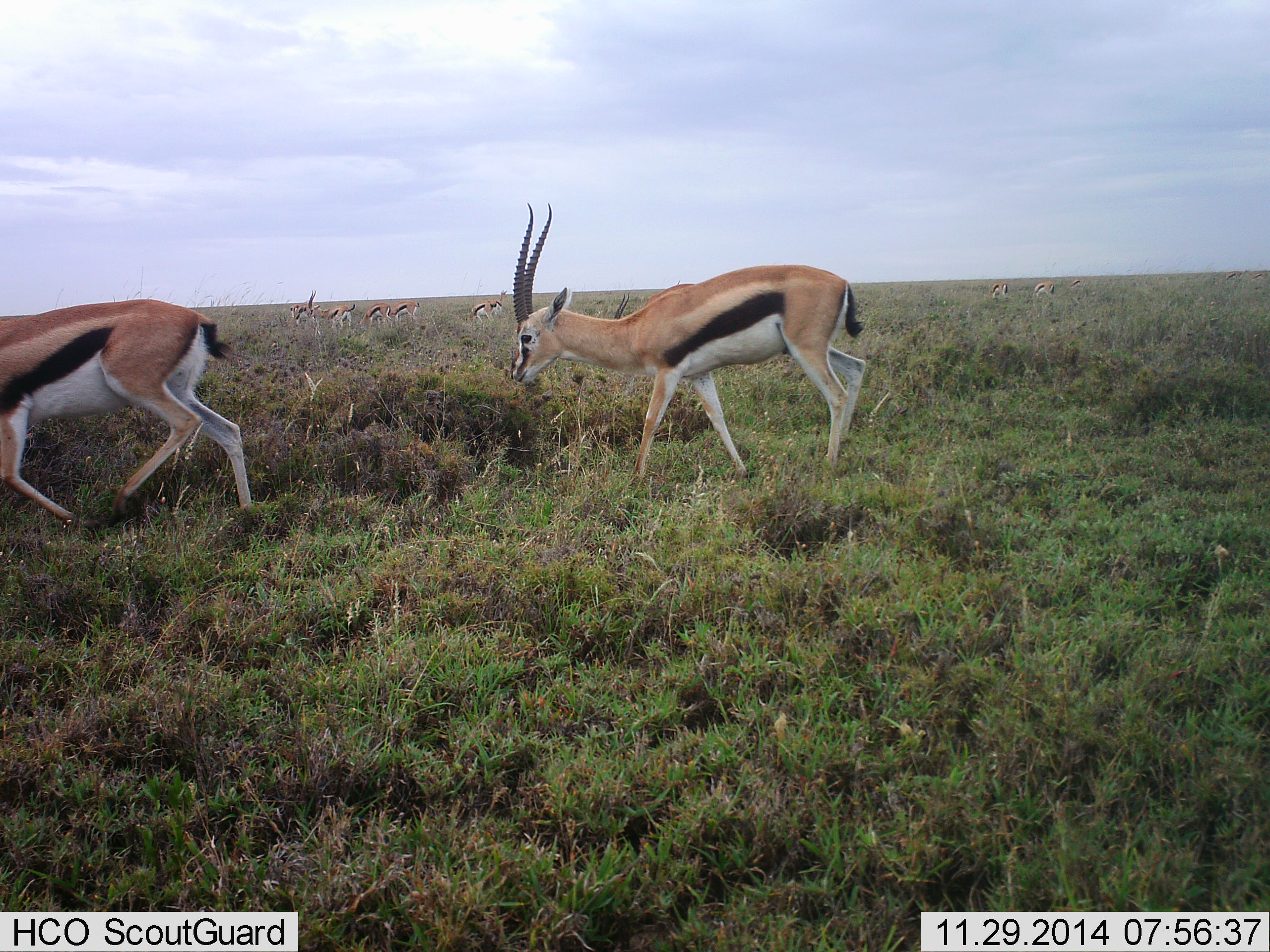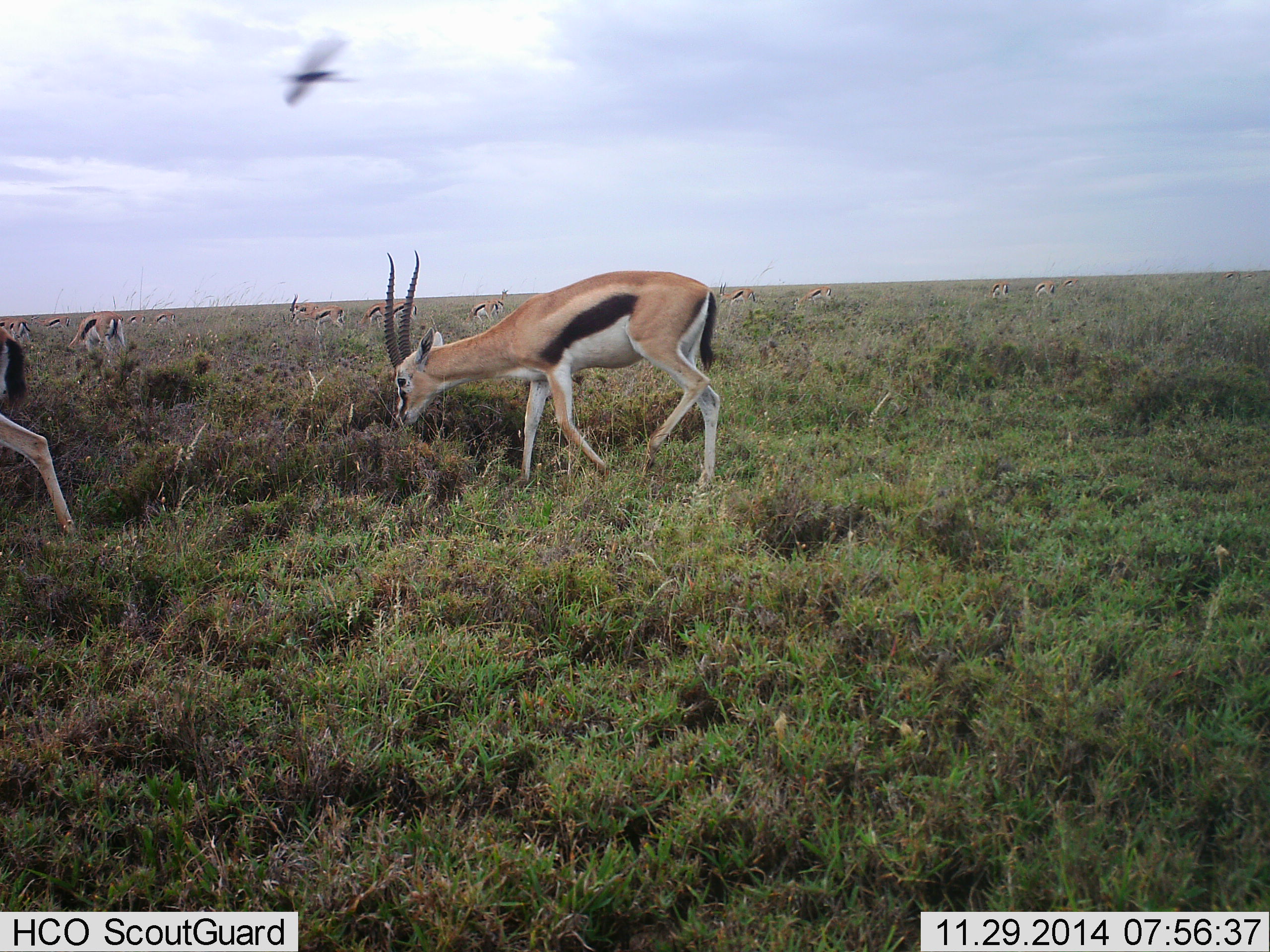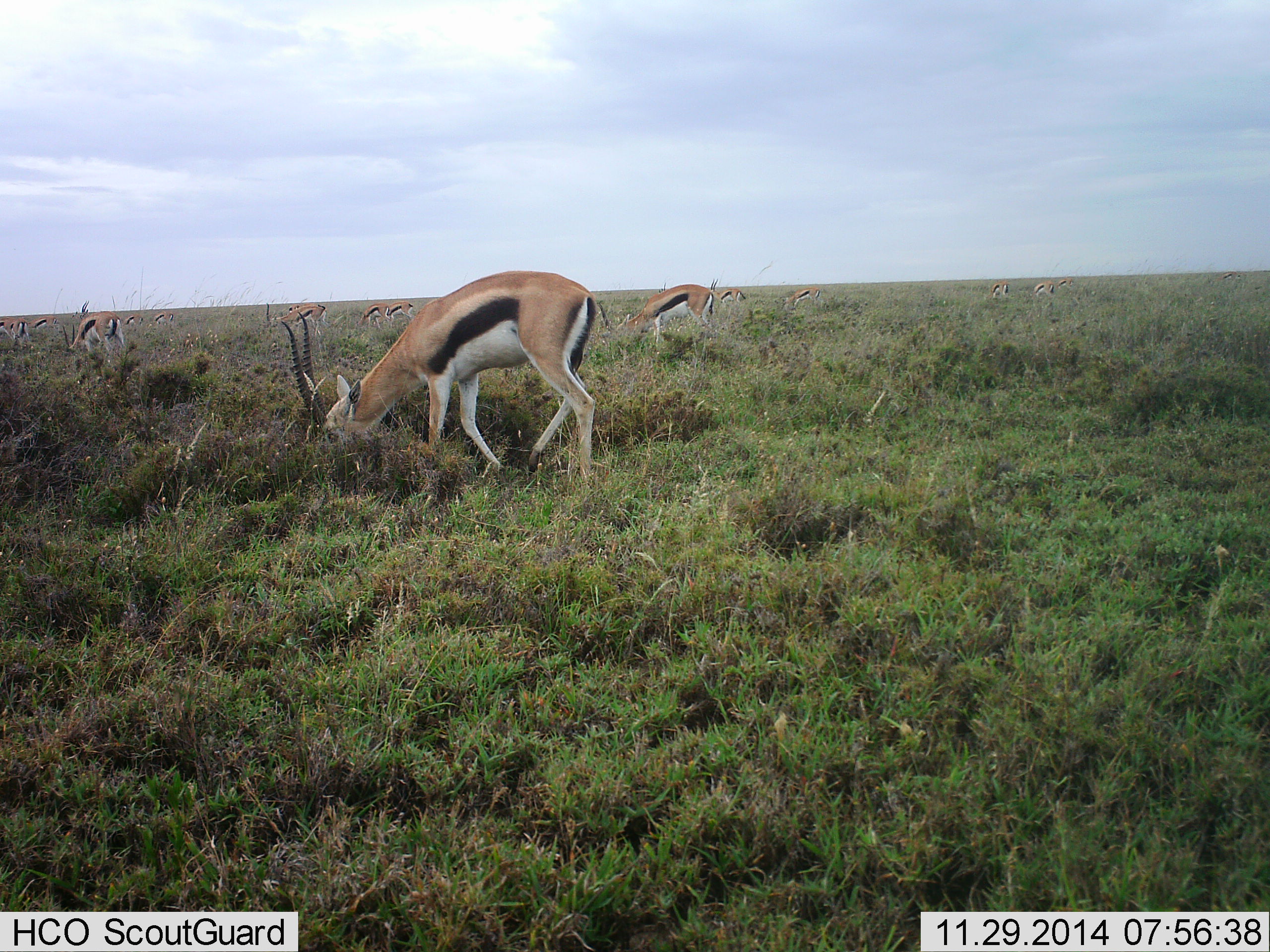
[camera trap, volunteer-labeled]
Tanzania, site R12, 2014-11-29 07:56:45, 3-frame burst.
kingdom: Animalia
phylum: Chordata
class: Mammalia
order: Artiodactyla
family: Bovidae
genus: Eudorcas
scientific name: Eudorcas thomsonii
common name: thomson's gazelle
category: gazellethomsons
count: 11-50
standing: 12%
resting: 0%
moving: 94%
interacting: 0%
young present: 0%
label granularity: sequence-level